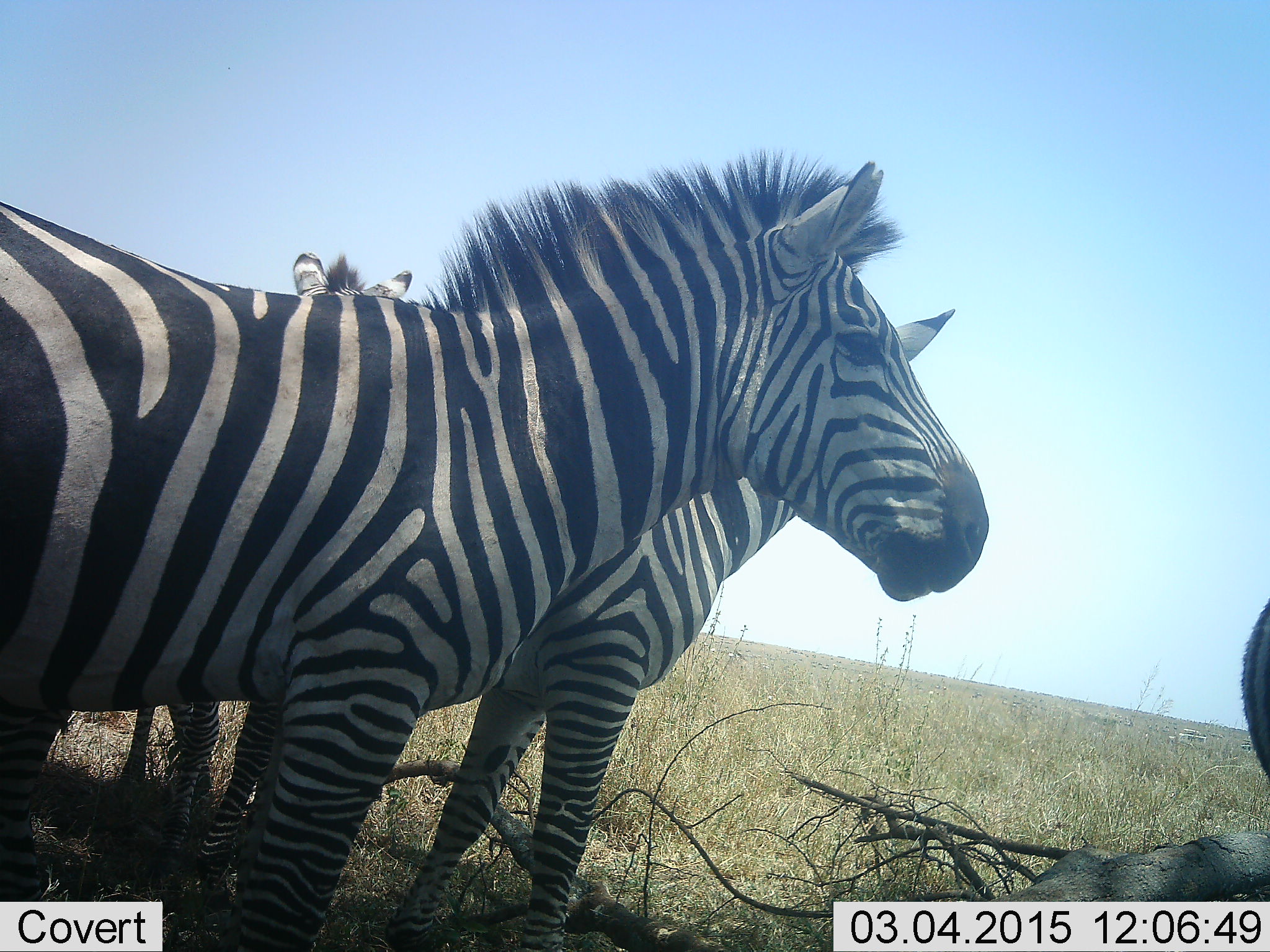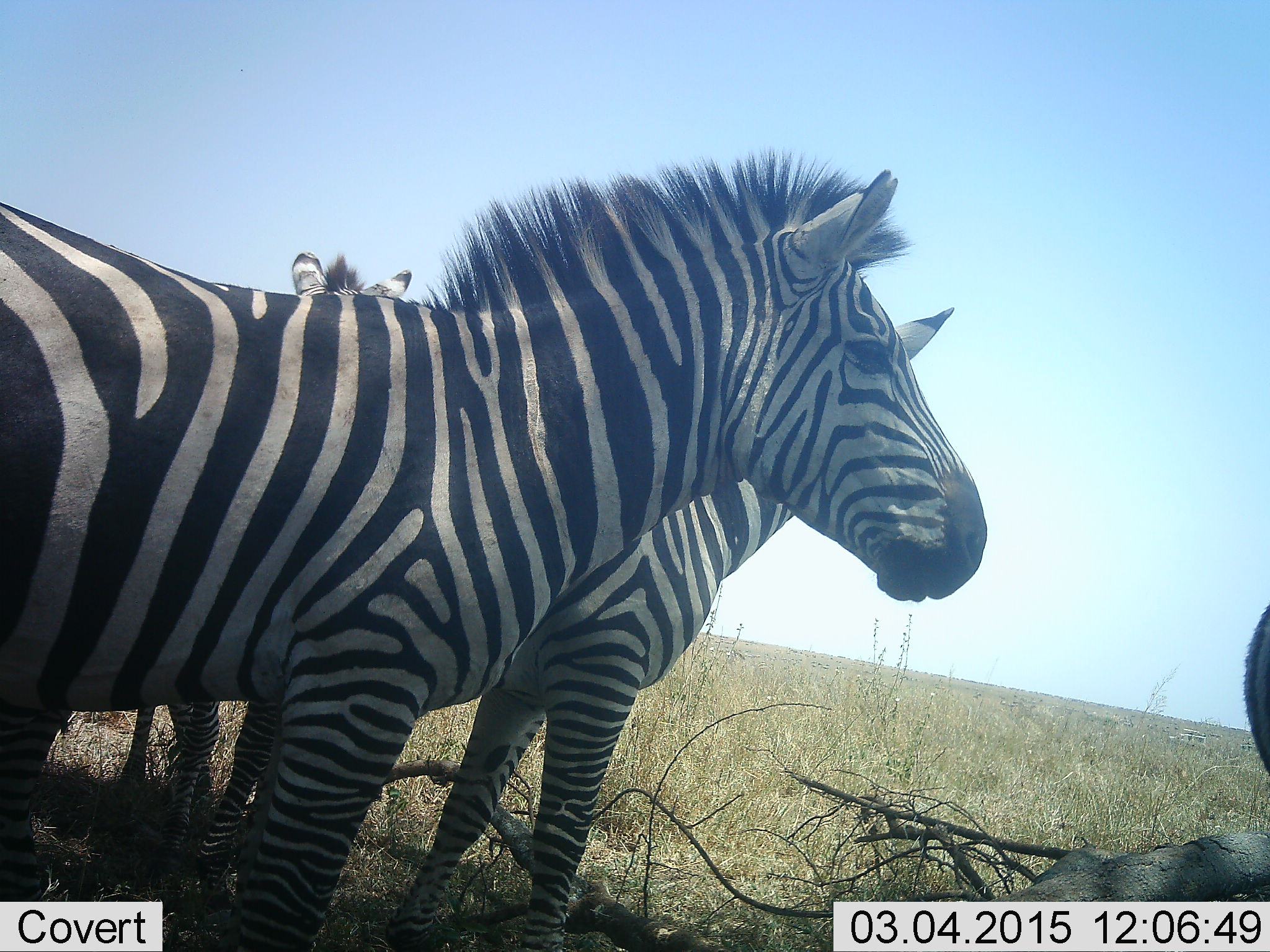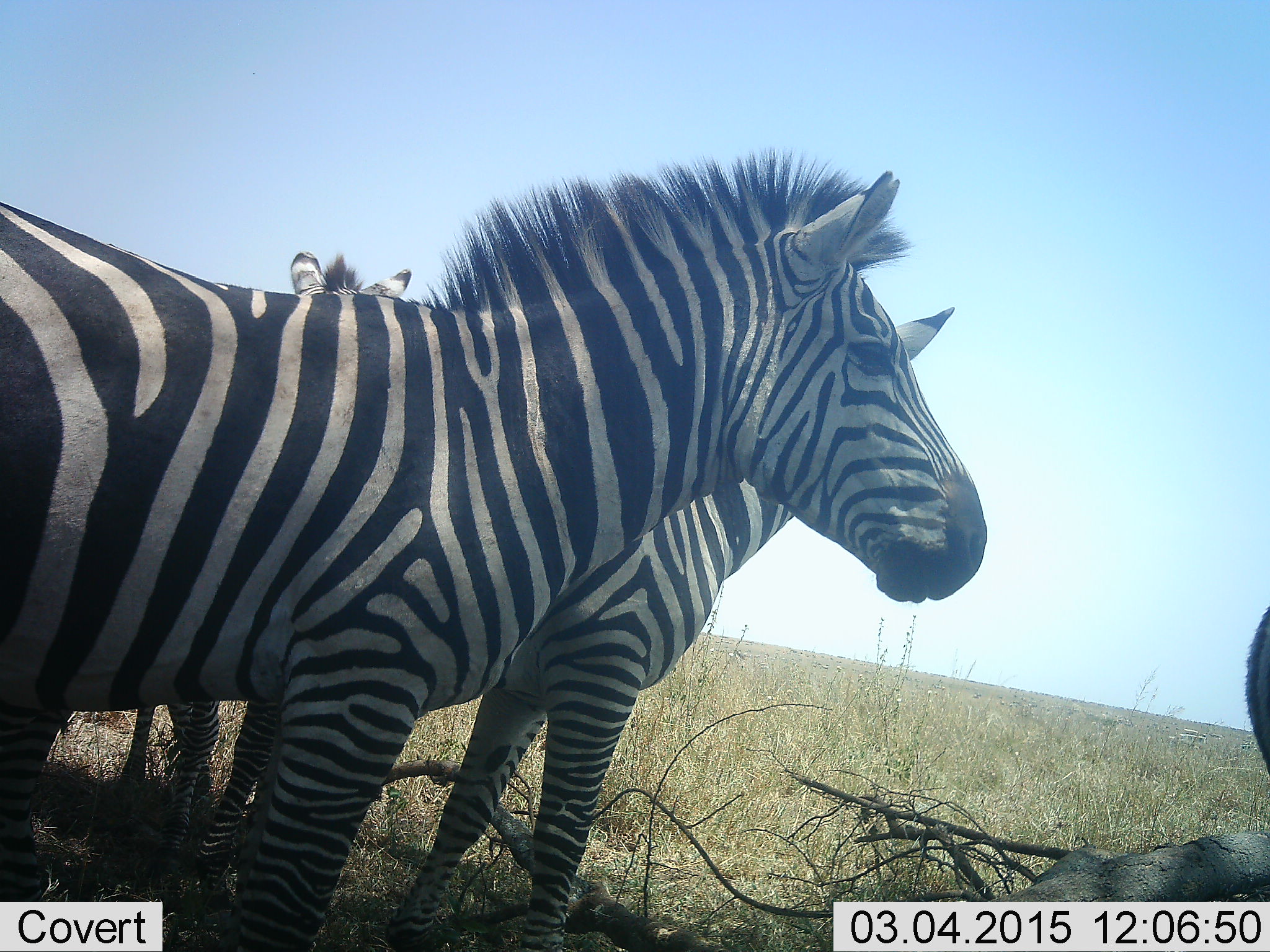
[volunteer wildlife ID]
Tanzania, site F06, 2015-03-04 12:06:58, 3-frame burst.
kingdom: Animalia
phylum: Chordata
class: Mammalia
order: Perissodactyla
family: Equidae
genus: Equus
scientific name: Equus quagga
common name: plains zebra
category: zebra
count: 3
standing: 100%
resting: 0%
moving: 0%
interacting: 0%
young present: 0%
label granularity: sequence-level